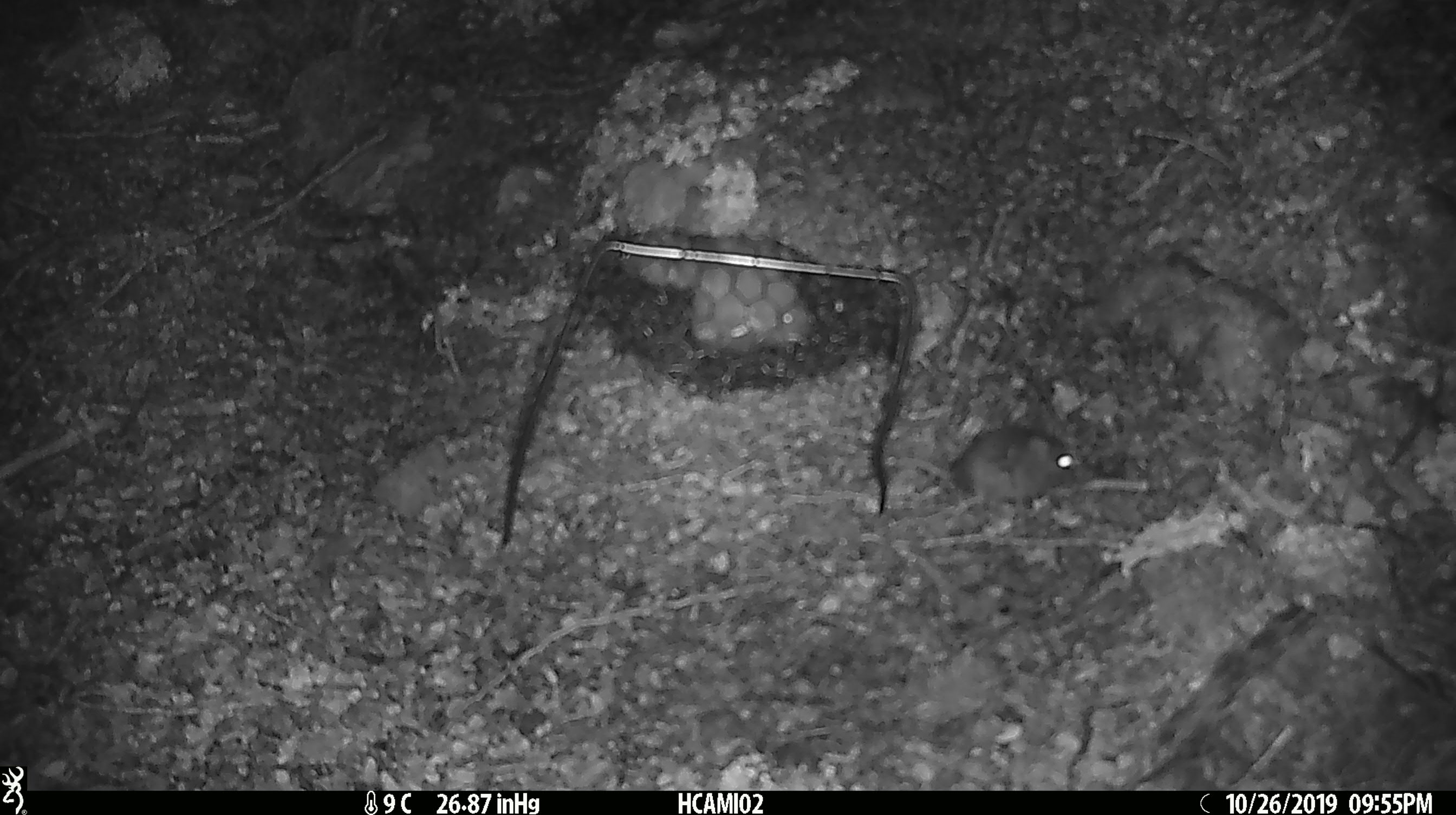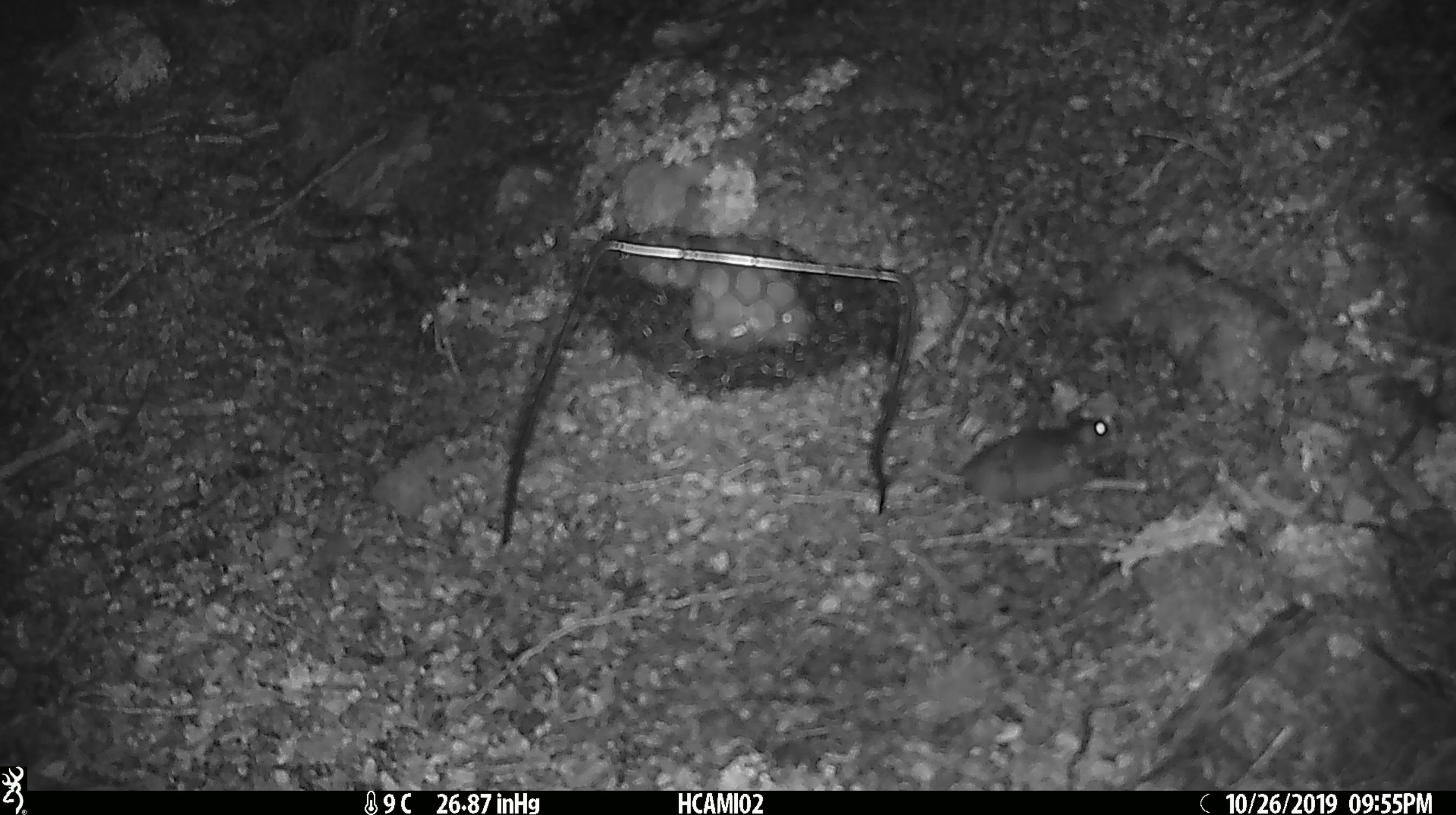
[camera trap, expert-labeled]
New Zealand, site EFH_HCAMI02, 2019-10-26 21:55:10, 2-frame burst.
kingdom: Animalia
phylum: Chordata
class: Mammalia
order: Rodentia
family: Muridae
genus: Mus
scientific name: Mus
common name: mouse